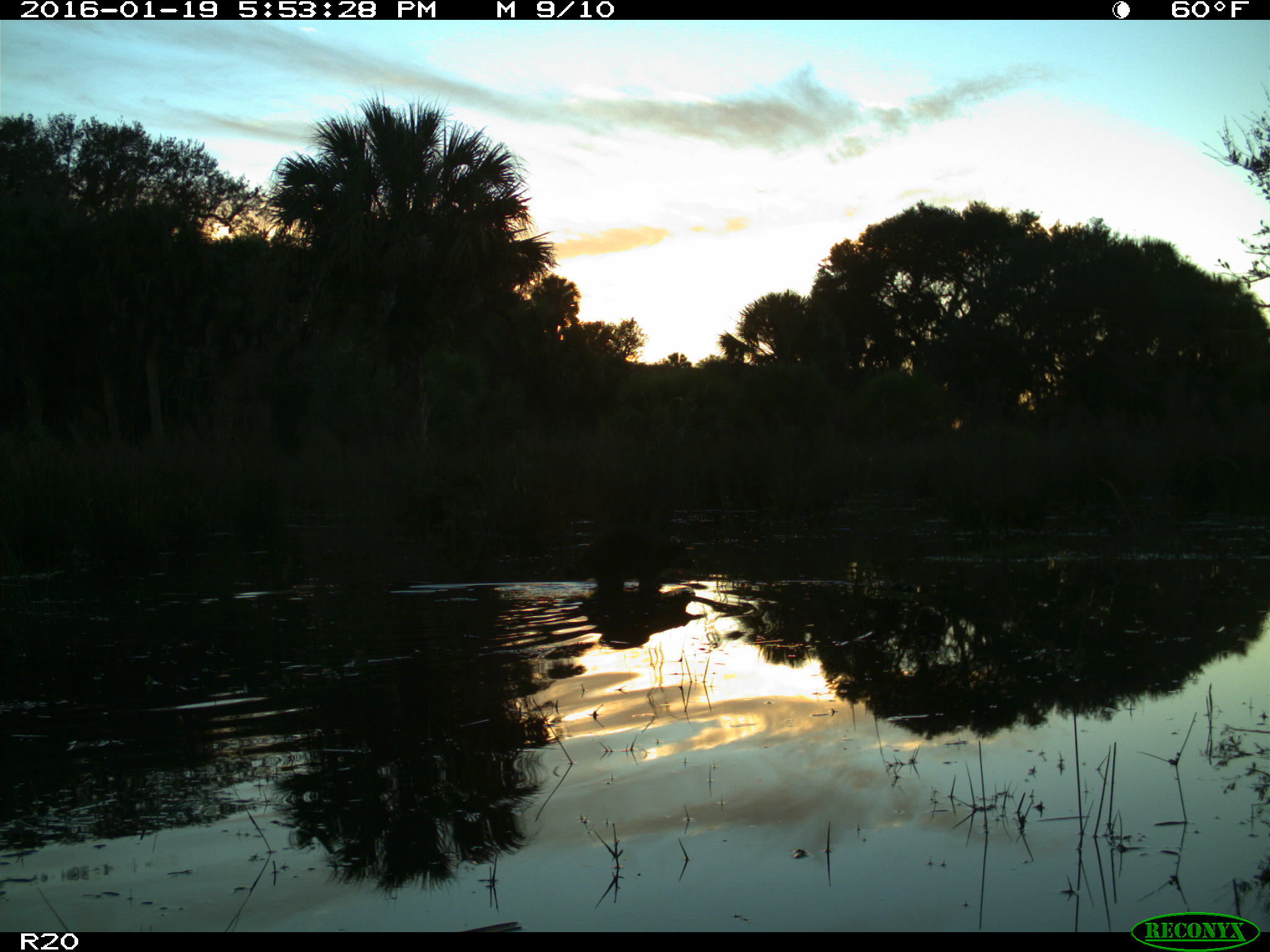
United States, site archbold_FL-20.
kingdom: Animalia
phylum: Chordata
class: Mammalia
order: Carnivora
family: Procyonidae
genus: Procyon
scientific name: Procyon lotor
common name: common raccoon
Procyon lotor (common raccoon).